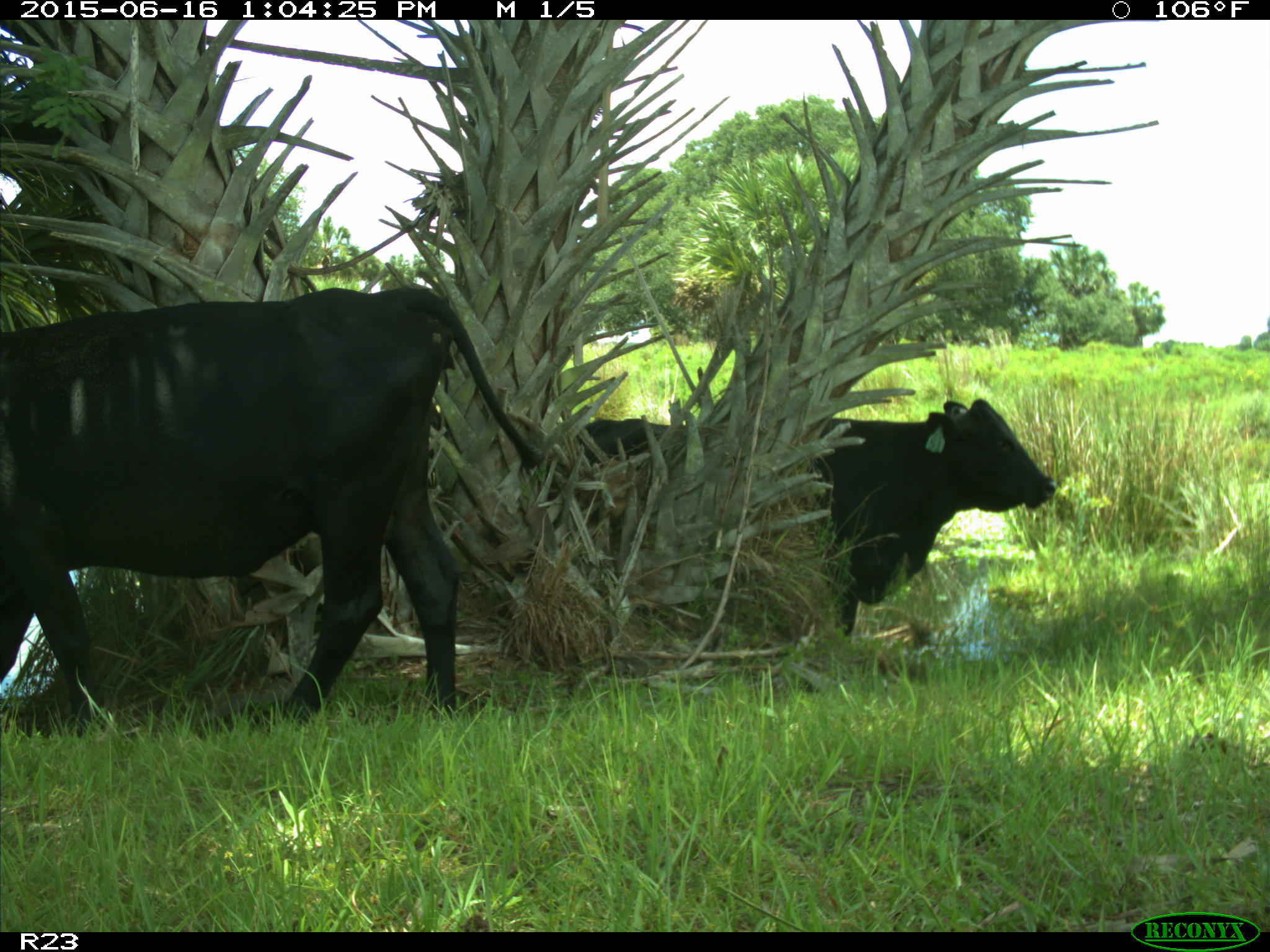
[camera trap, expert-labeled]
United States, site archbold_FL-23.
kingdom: Animalia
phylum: Chordata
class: Mammalia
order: Artiodactyla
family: Suidae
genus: Sus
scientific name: Sus scrofa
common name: wild boar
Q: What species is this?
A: Sus scrofa (wild boar).